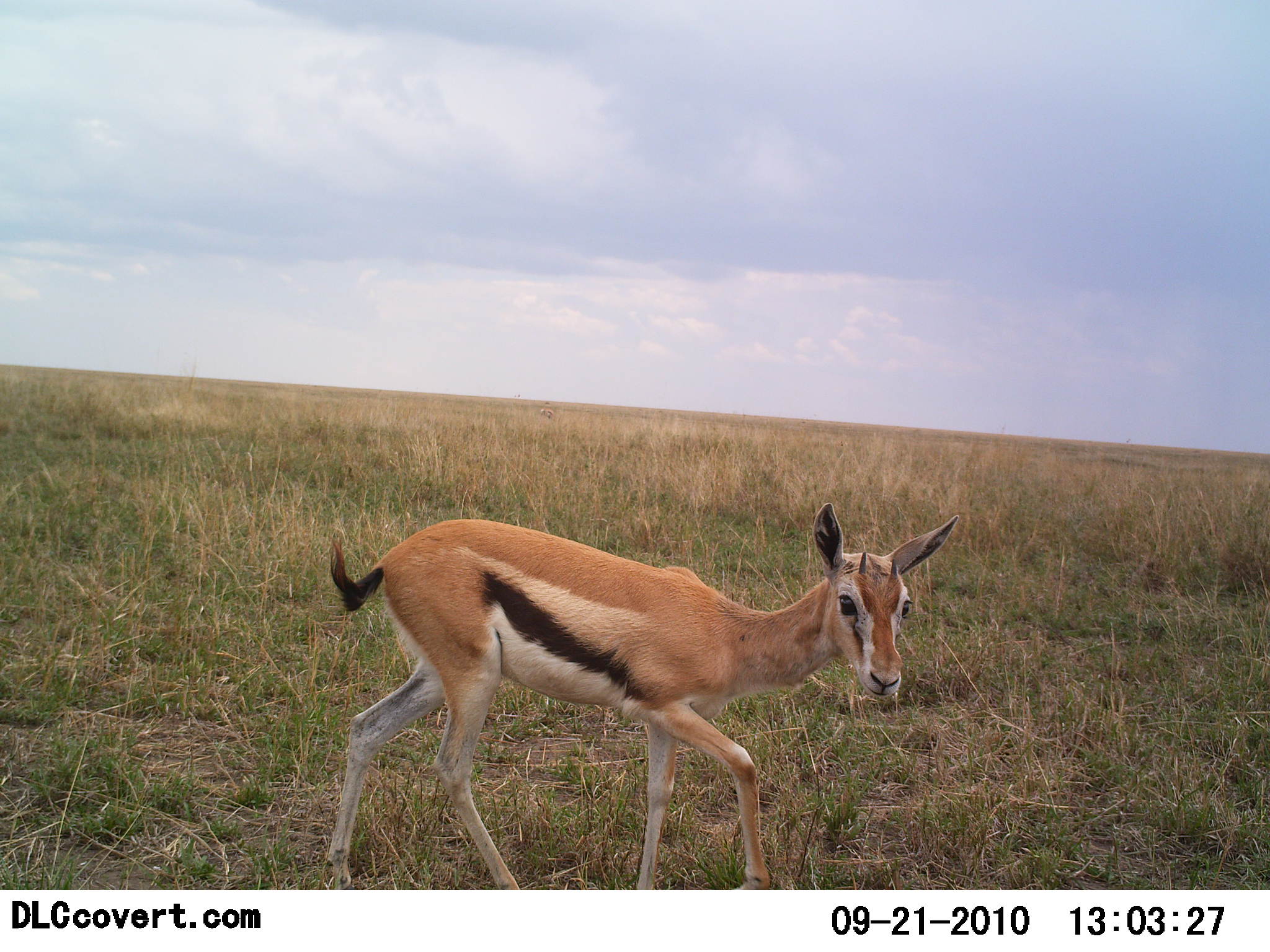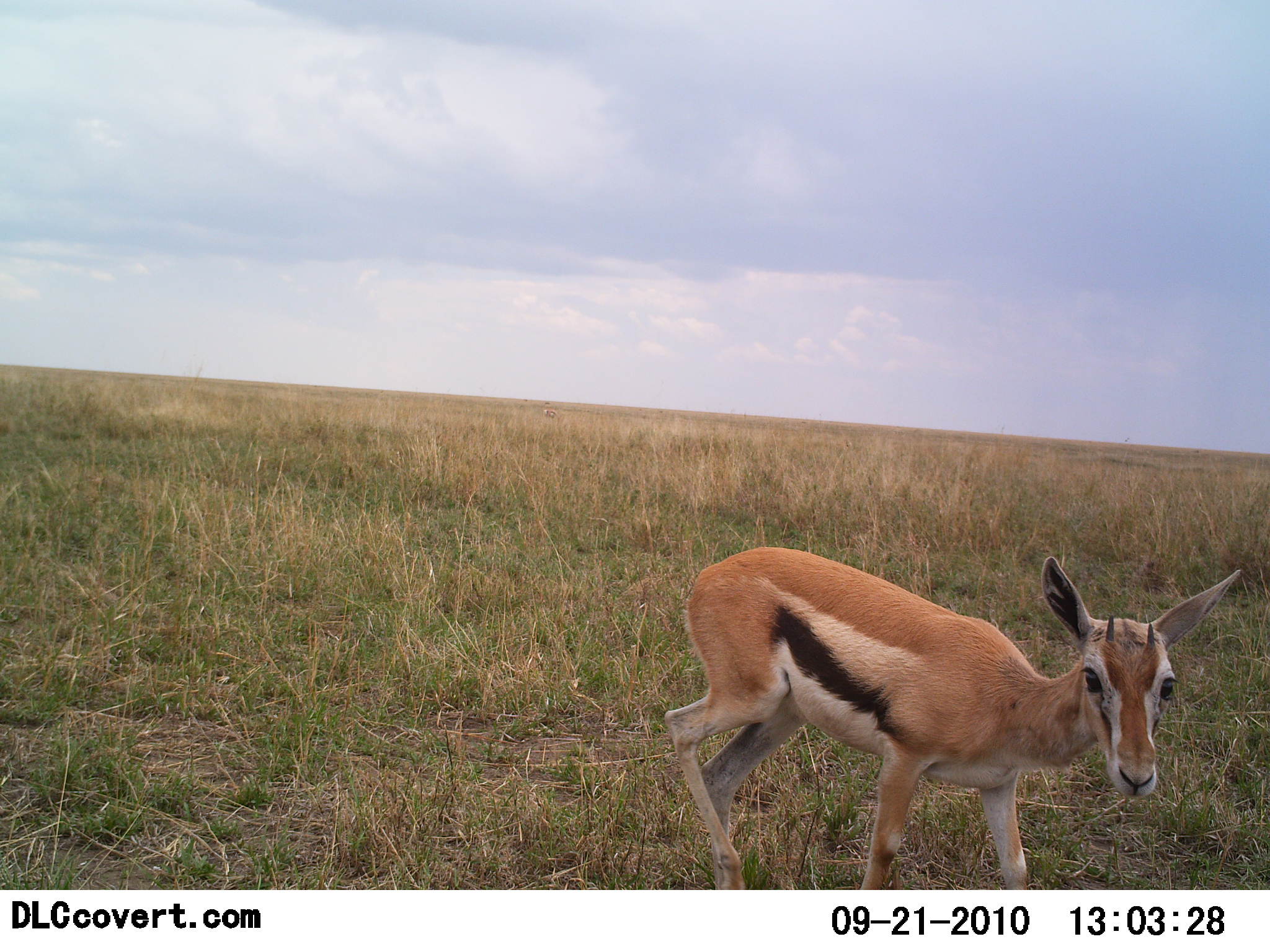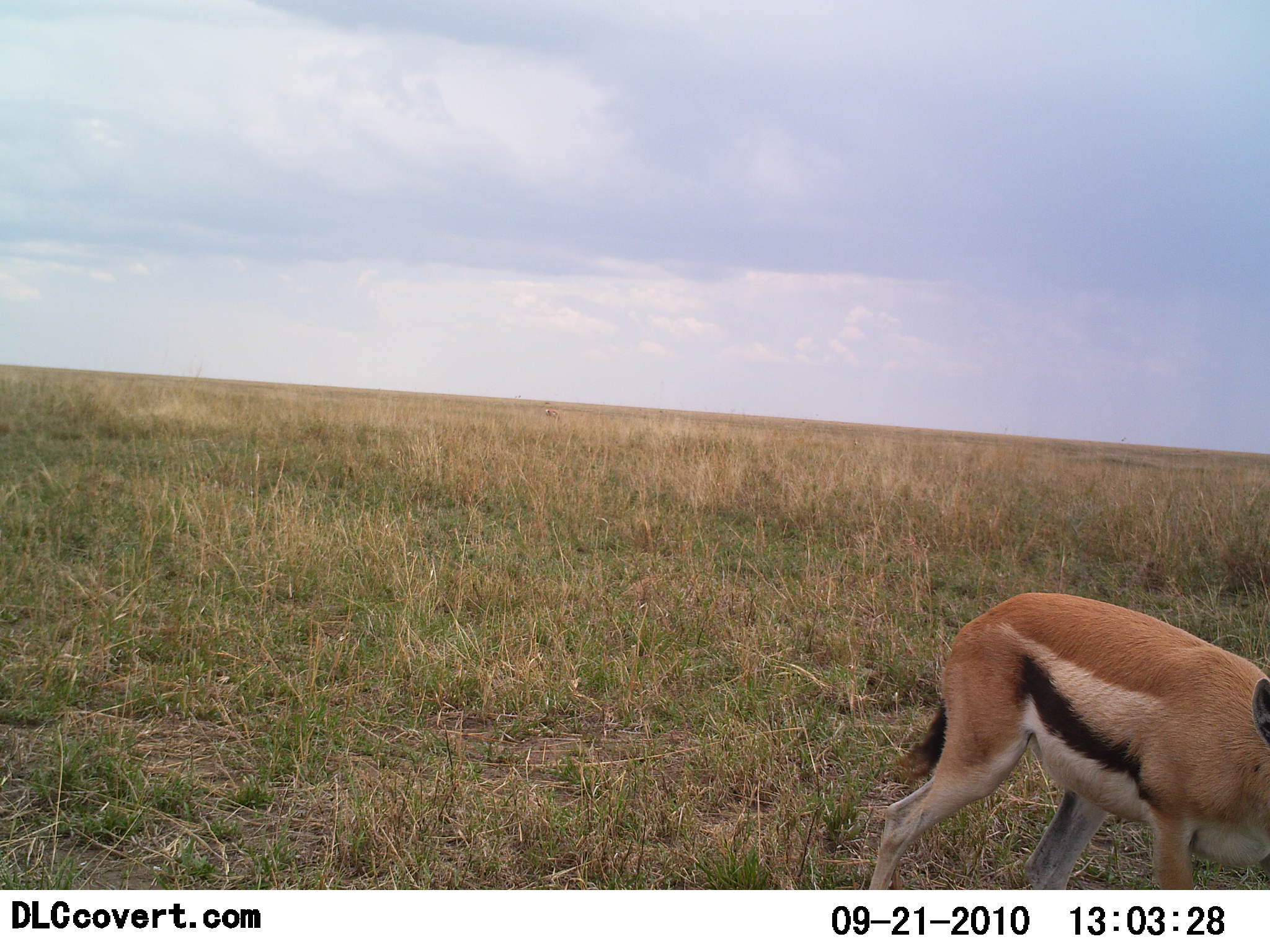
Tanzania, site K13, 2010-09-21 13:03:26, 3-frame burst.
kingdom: Animalia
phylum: Chordata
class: Mammalia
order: Artiodactyla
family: Bovidae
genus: Eudorcas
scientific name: Eudorcas thomsonii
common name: thomson's gazelle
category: gazellethomsons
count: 1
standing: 10%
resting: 0%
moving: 100%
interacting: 0%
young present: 19%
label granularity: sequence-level